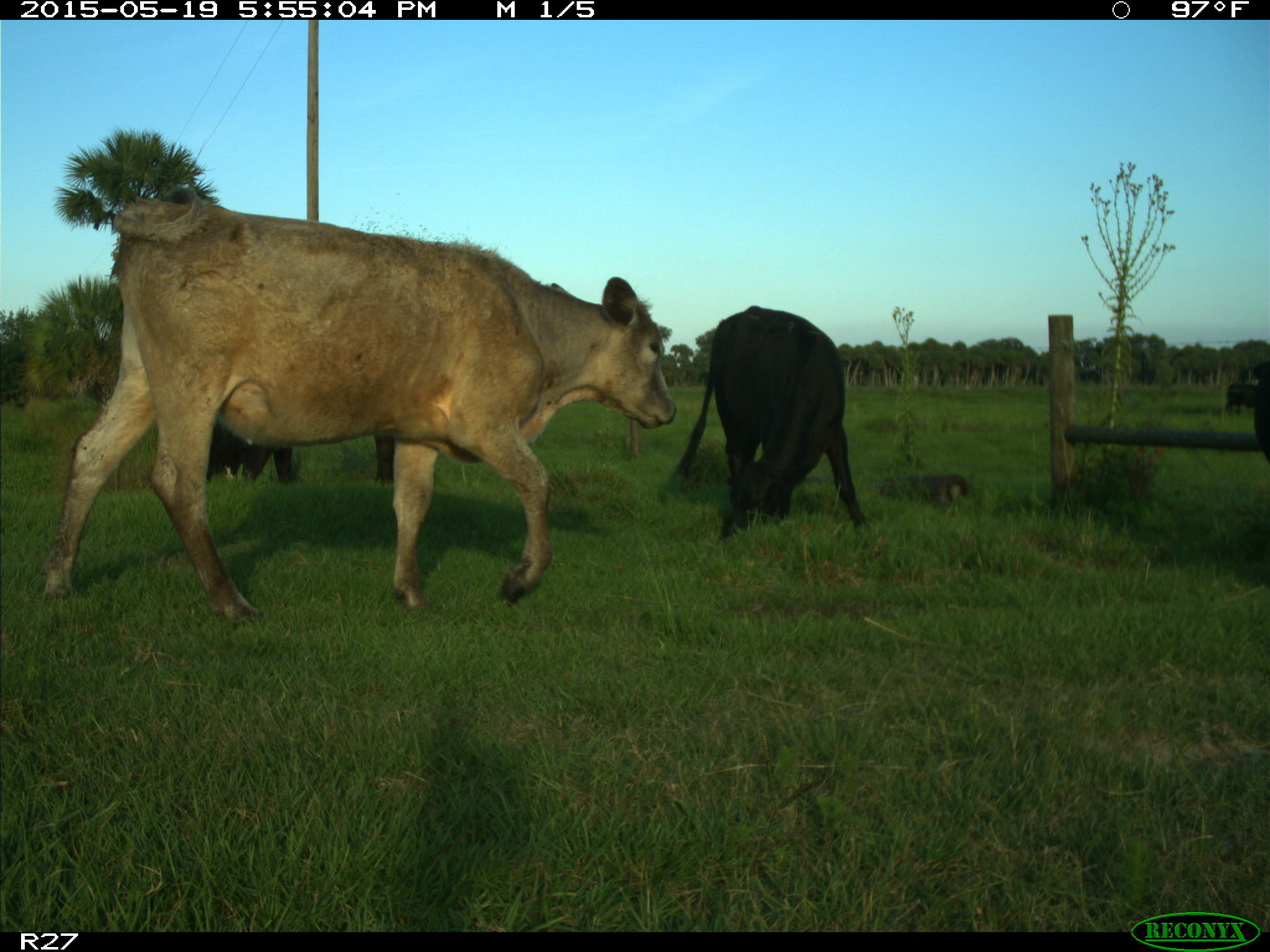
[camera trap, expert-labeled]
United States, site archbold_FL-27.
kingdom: Animalia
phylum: Chordata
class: Mammalia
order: Artiodactyla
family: Bovidae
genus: Bos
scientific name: Bos taurus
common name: domestic cow